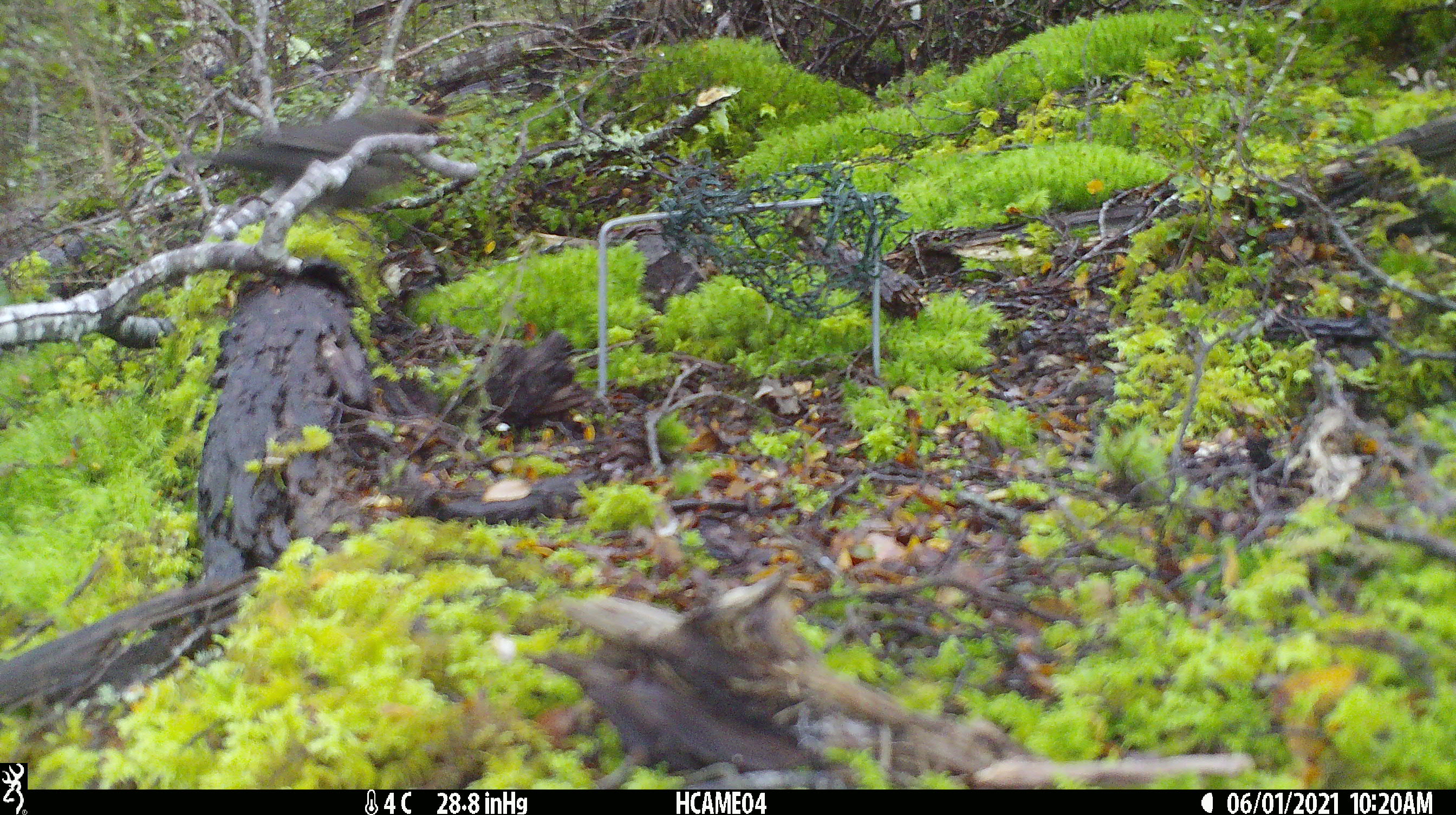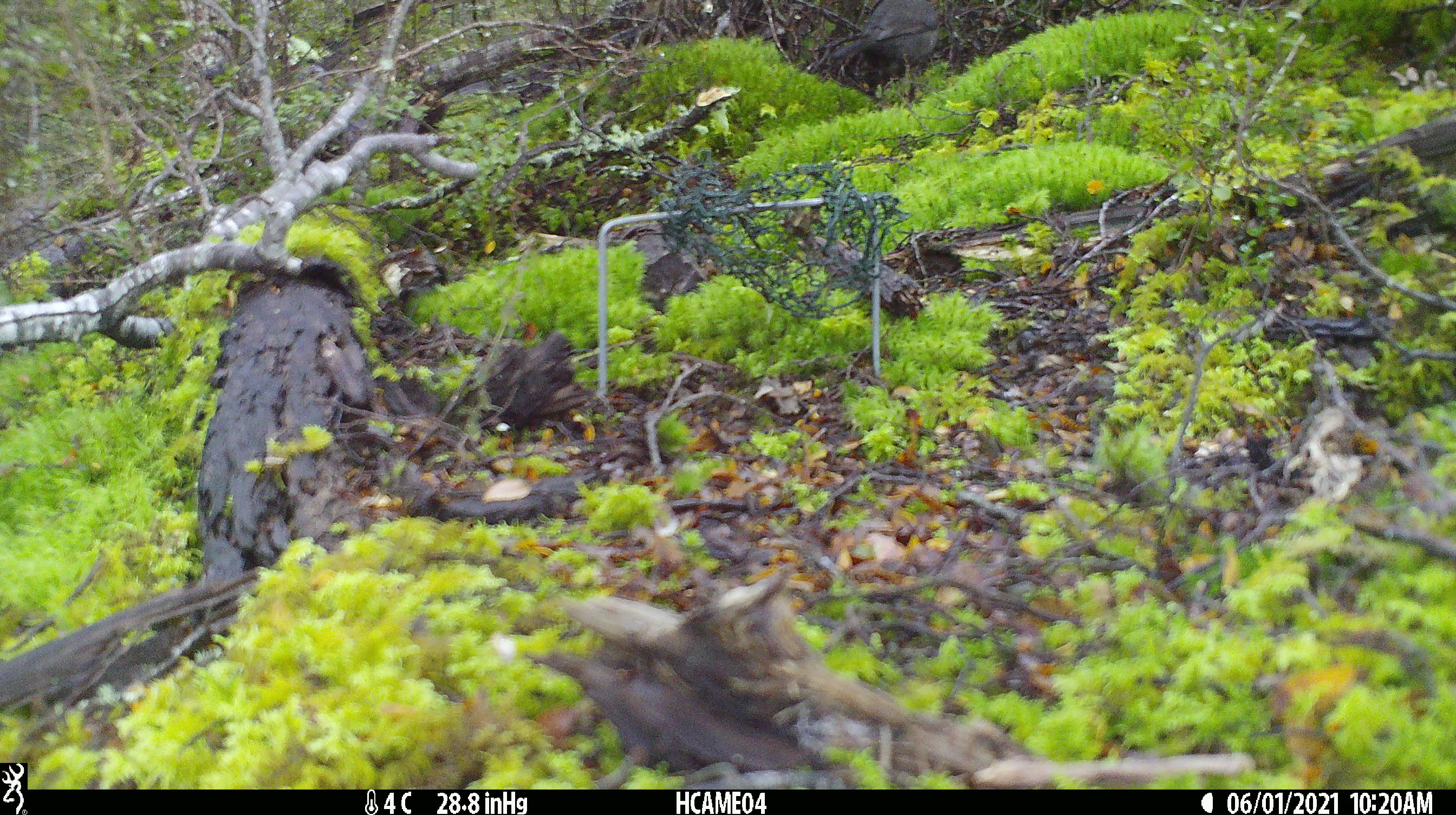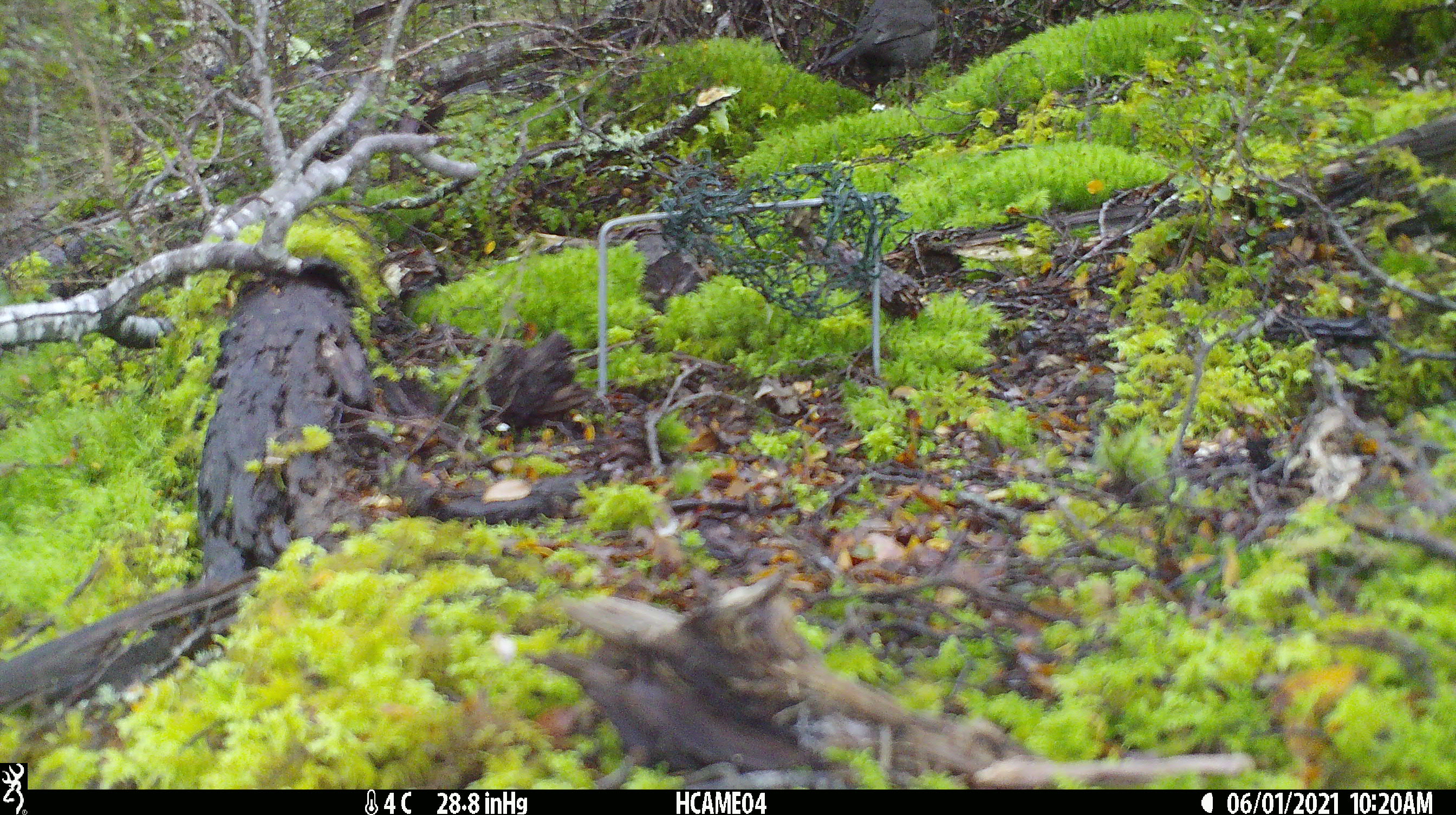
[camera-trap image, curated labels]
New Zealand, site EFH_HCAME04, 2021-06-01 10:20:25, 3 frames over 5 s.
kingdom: Animalia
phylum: Chordata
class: Aves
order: Passeriformes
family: Turdidae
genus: Turdus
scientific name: Turdus merula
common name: eurasian blackbird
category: blackbird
Blackbird (eurasian blackbird) (Turdus merula).